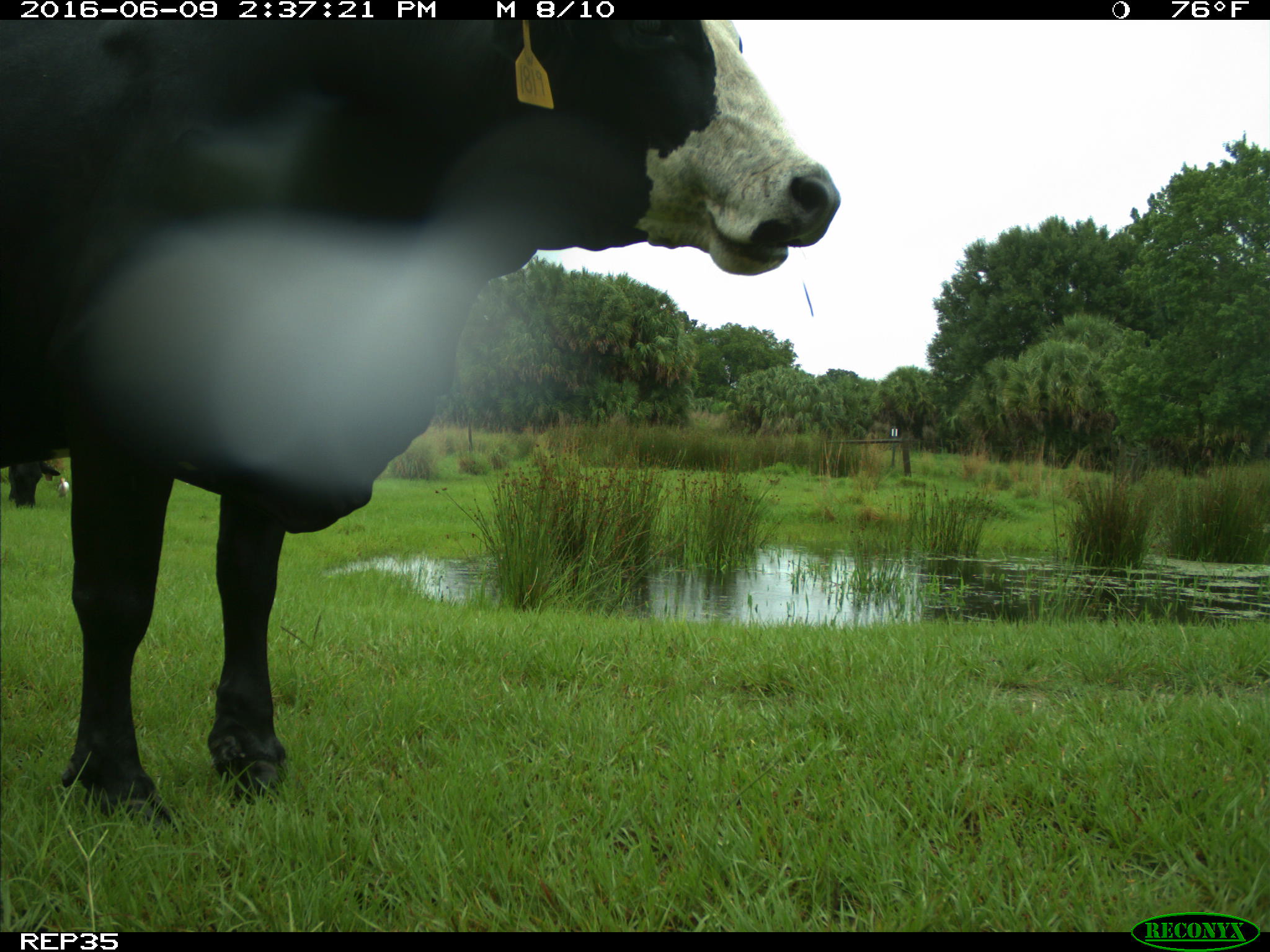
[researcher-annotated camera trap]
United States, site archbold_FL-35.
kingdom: Animalia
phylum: Chordata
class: Mammalia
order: Artiodactyla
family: Bovidae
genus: Bos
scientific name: Bos taurus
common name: domestic cow